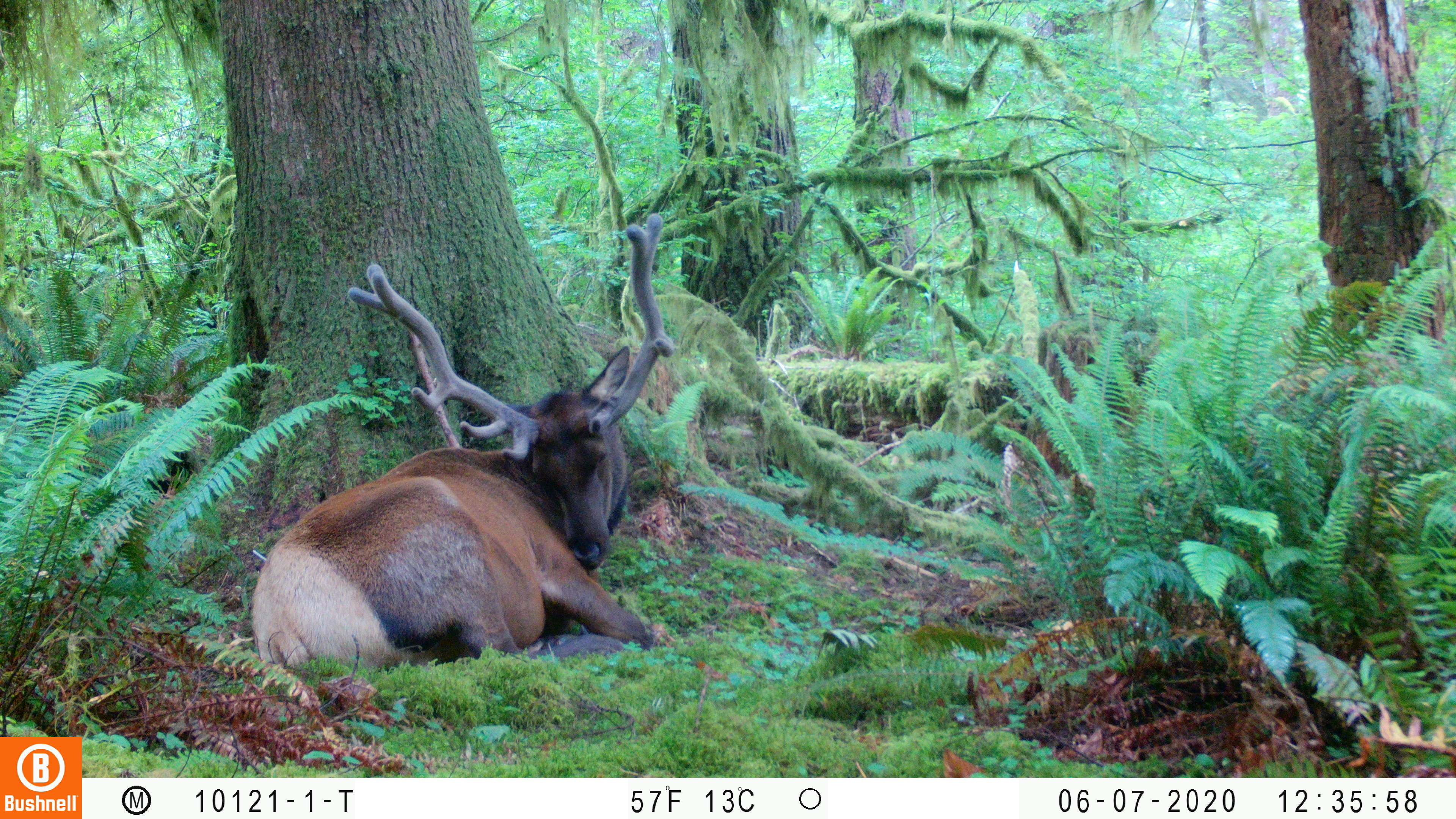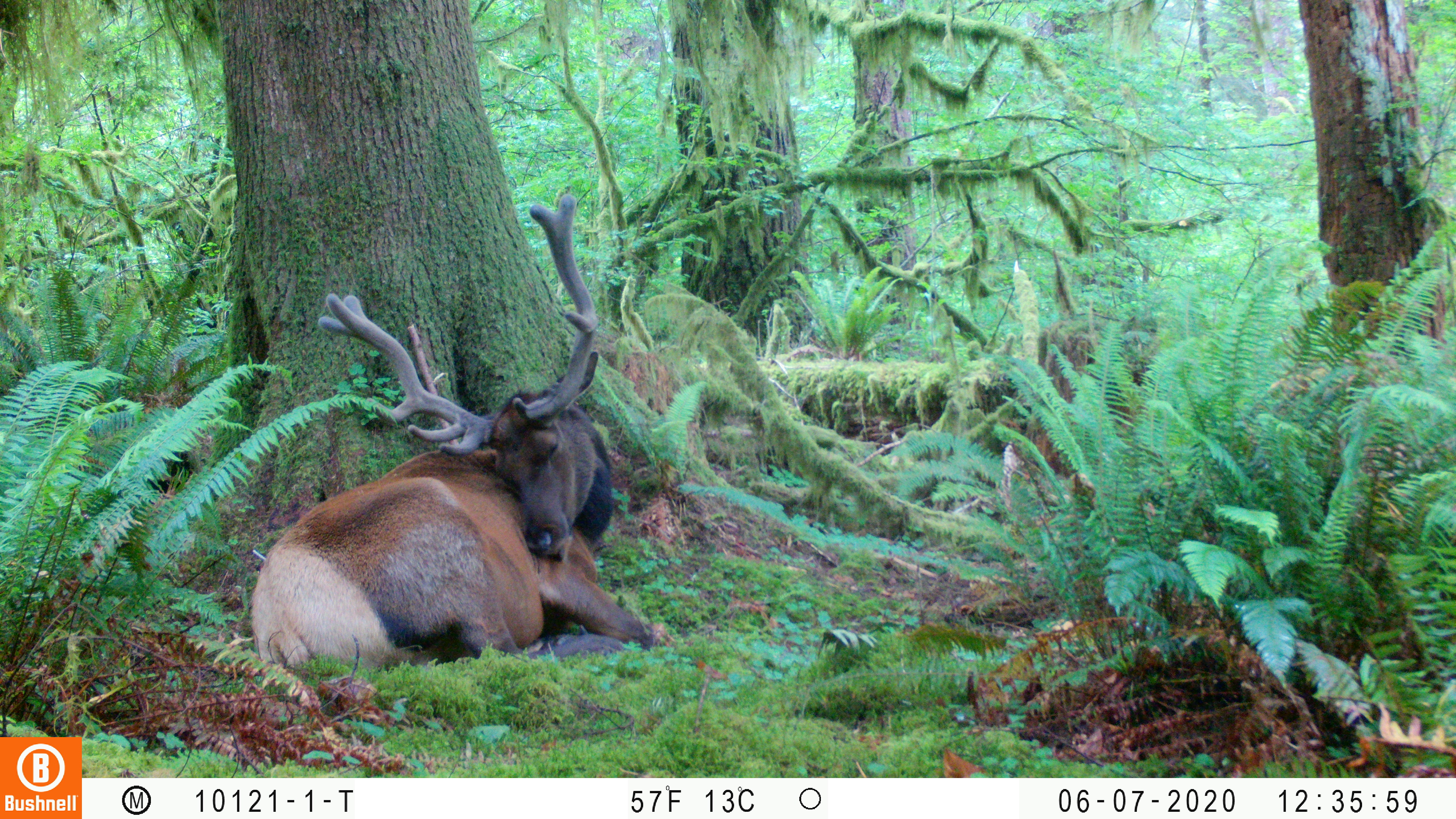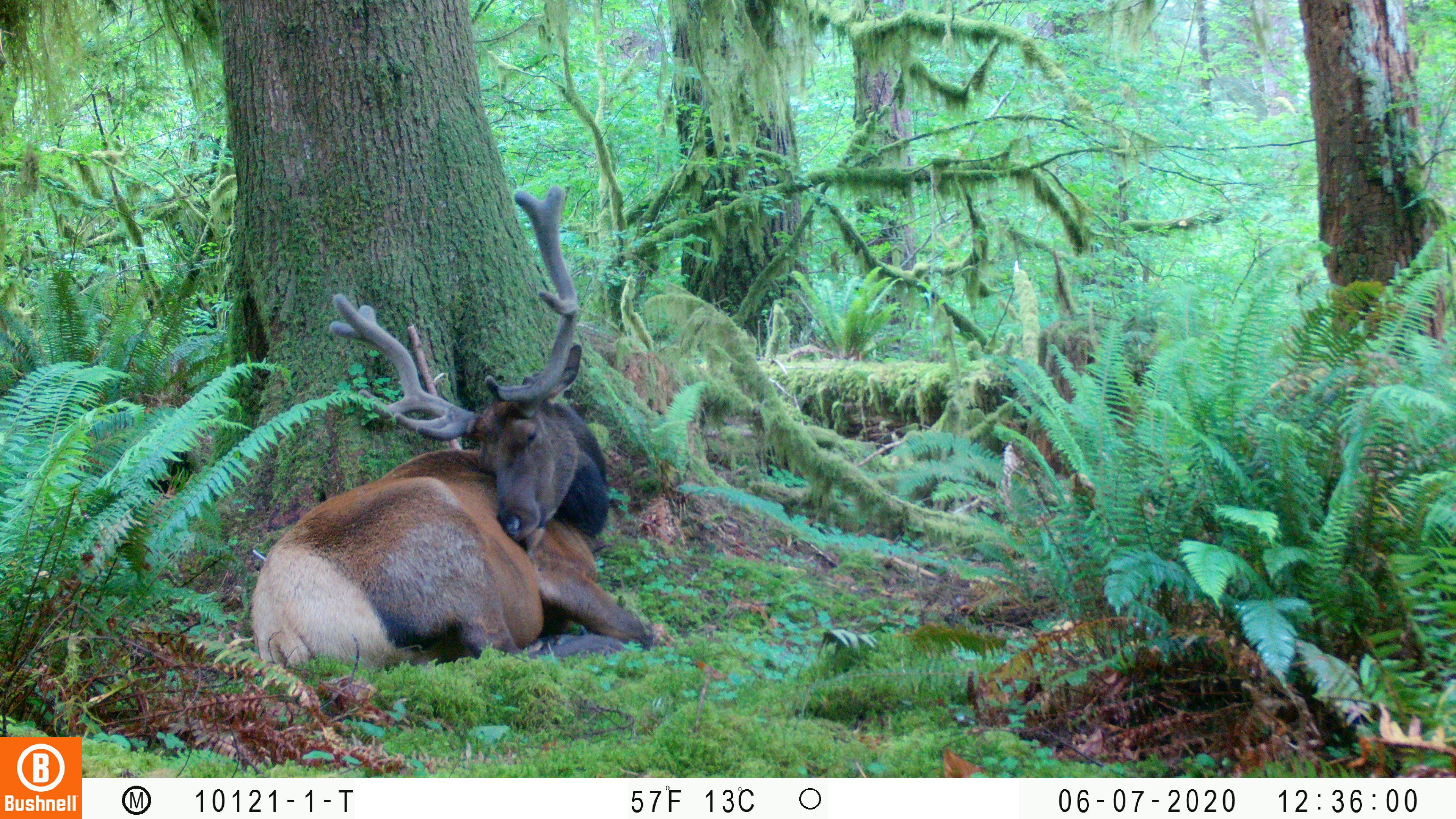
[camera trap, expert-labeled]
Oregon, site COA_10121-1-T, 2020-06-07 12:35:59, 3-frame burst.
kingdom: Animalia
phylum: Chordata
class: Mammalia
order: Artiodactyla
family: Cervidae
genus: Cervus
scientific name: Cervus canadensis roosevelti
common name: roosevelt elk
Roosevelt elk (Cervus canadensis roosevelti).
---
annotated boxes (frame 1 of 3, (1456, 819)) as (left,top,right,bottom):
roosevelt elk: (239,207,677,677)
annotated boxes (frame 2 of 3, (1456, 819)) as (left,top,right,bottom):
roosevelt elk: (235,190,664,675)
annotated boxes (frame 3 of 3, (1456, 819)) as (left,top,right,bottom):
roosevelt elk: (239,175,662,677)